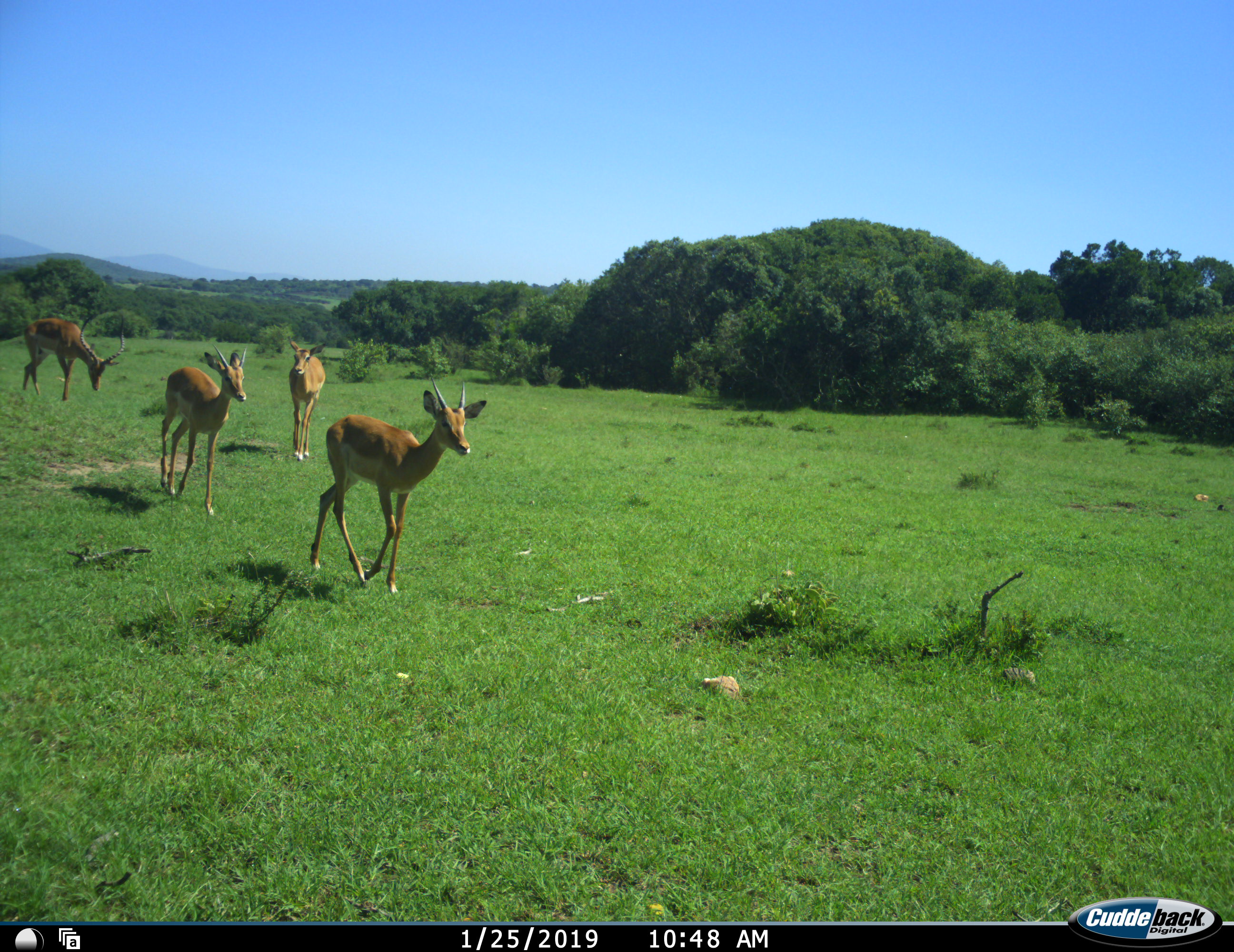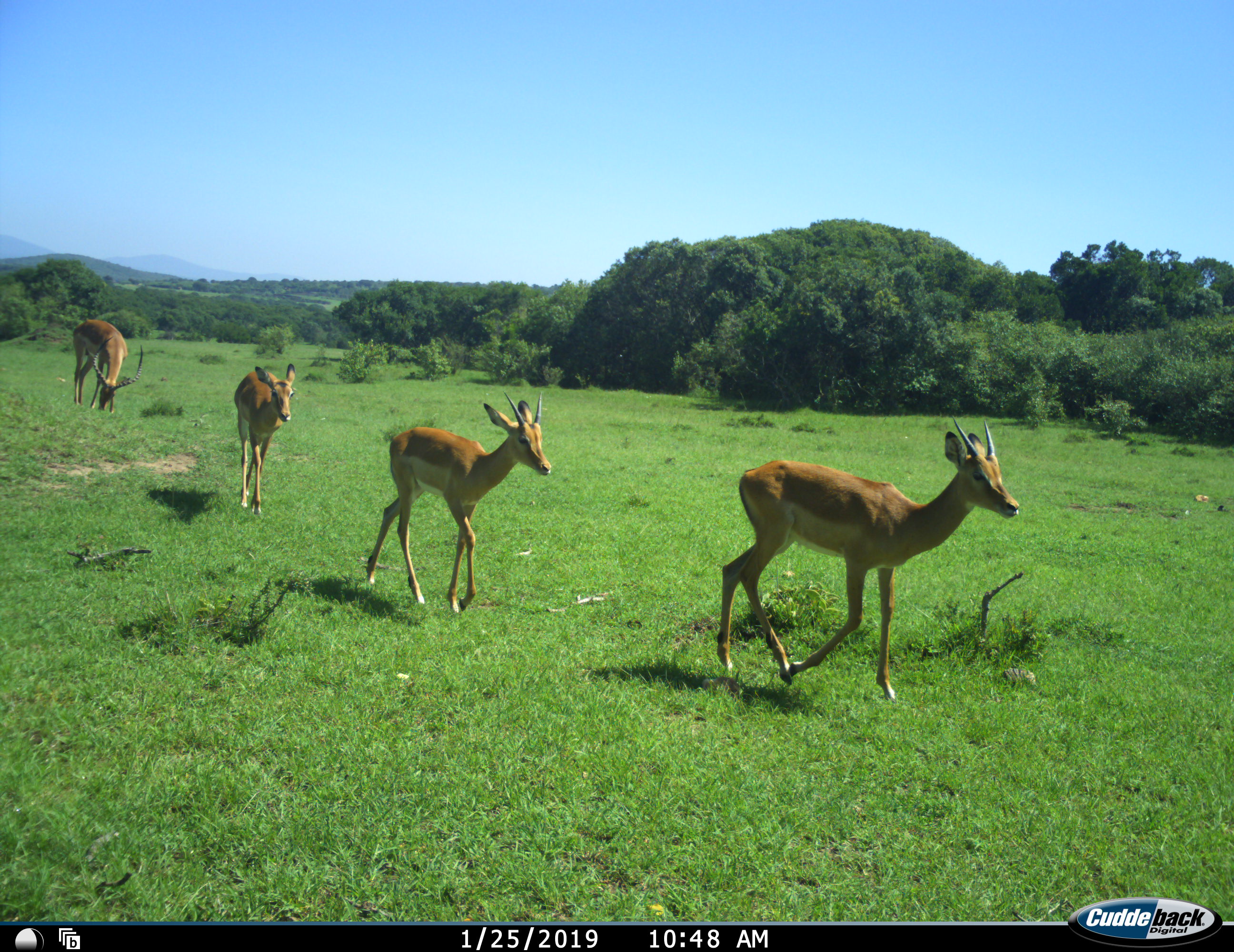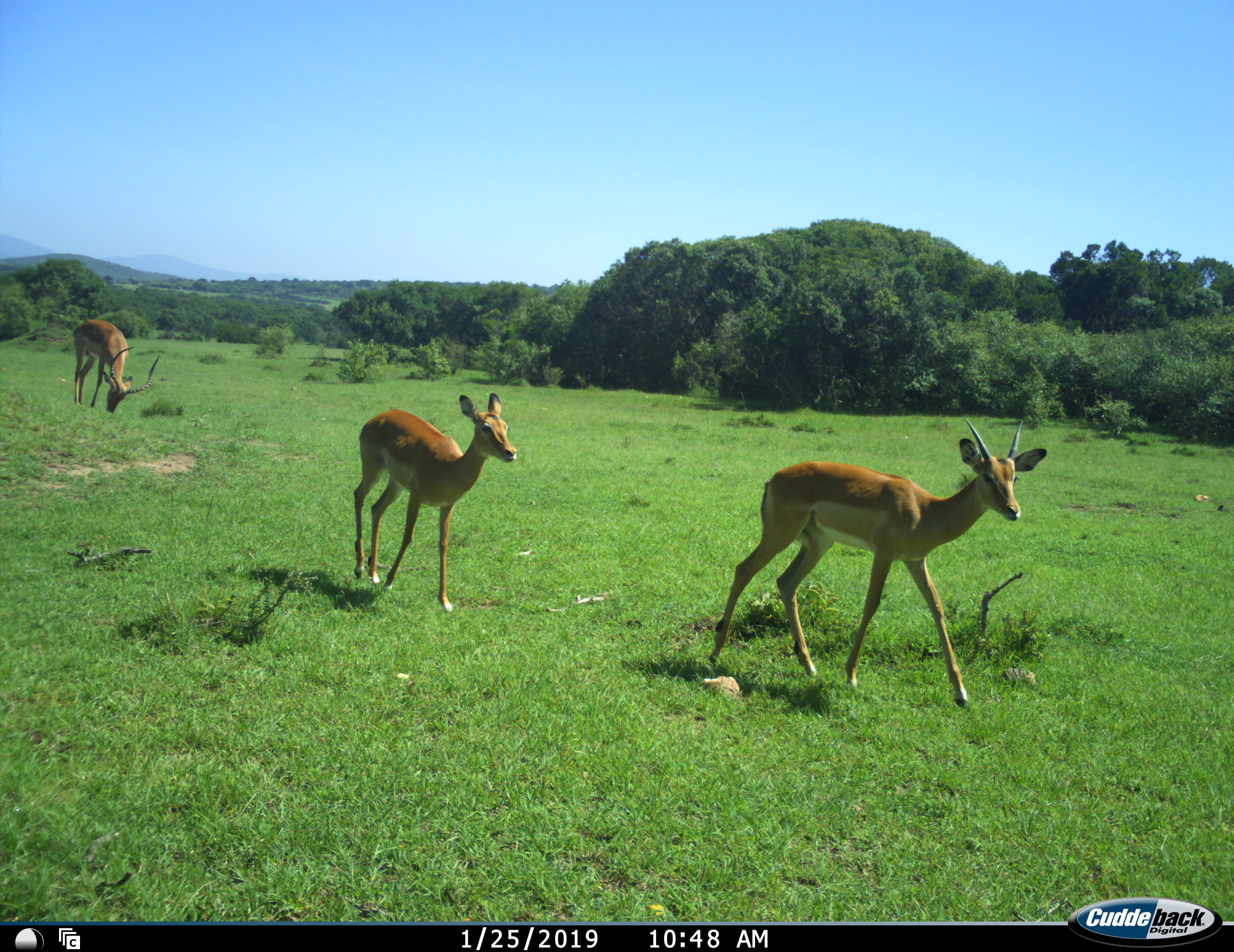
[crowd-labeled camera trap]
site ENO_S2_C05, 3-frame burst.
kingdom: Animalia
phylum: Chordata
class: Mammalia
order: Artiodactyla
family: Bovidae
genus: Aepyceros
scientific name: Aepyceros melampus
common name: impala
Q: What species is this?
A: Impala (Aepyceros melampus).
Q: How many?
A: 4.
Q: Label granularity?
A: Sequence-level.